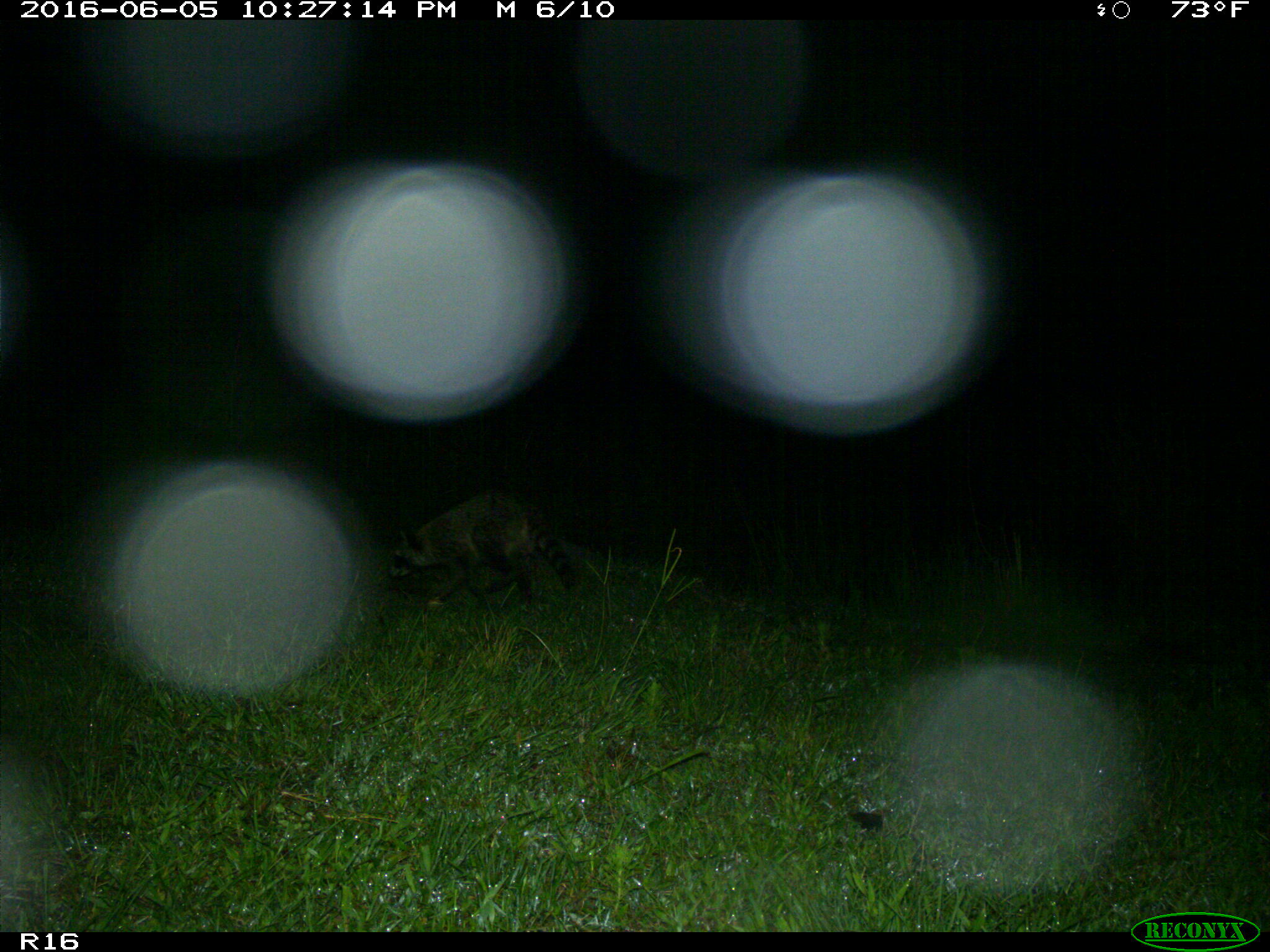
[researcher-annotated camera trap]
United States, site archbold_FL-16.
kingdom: Animalia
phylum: Chordata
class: Mammalia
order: Carnivora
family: Procyonidae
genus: Procyon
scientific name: Procyon lotor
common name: common raccoon